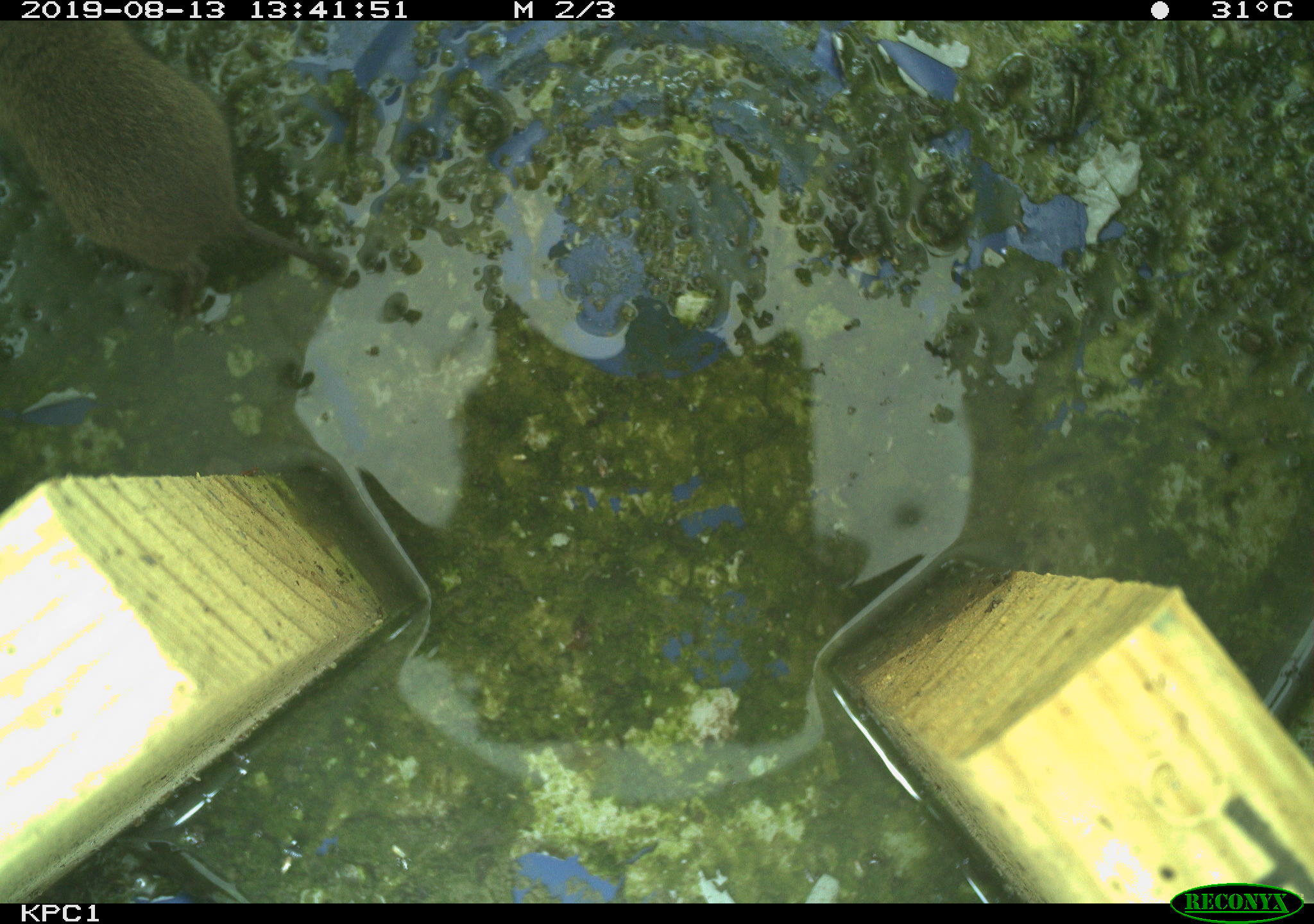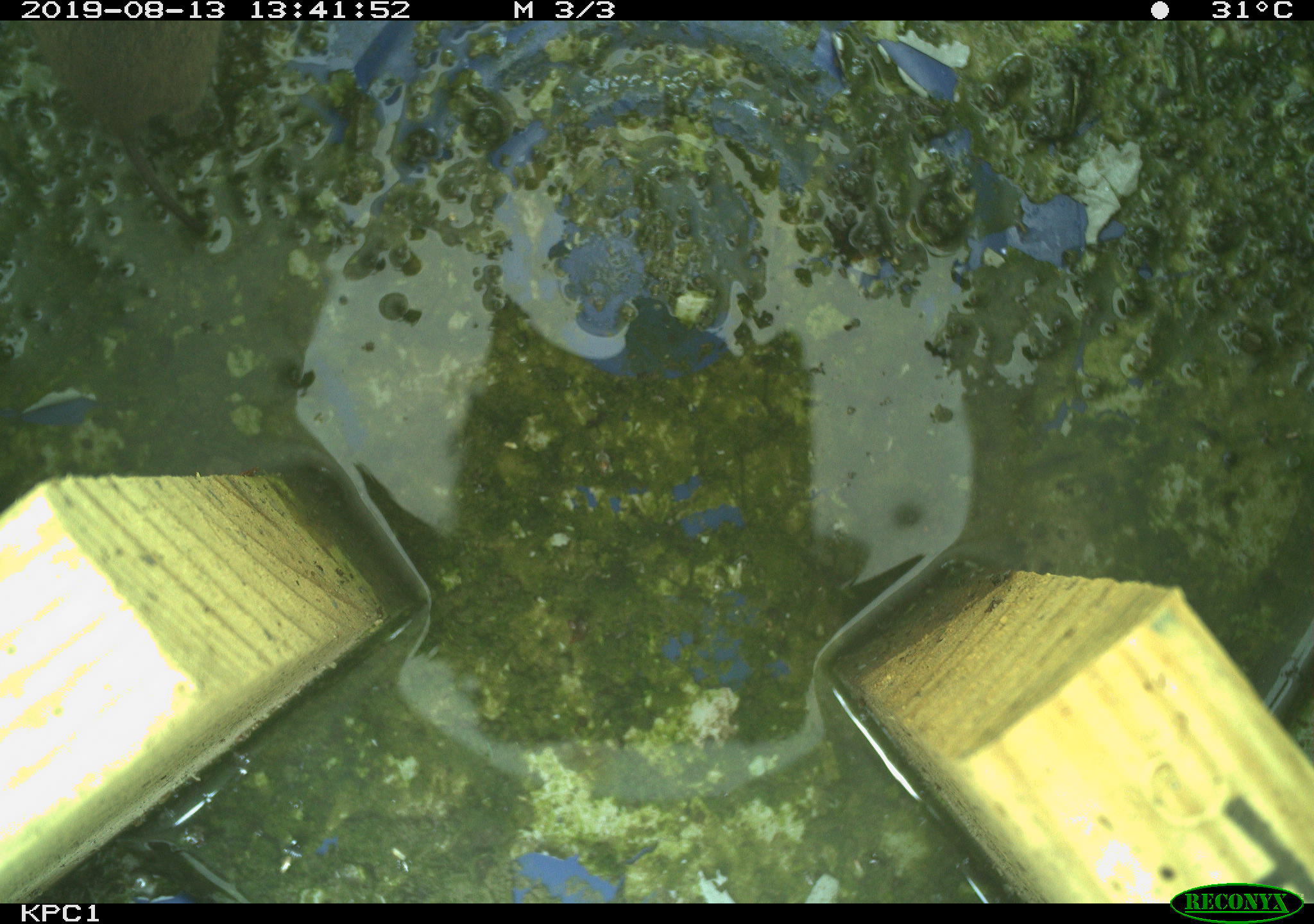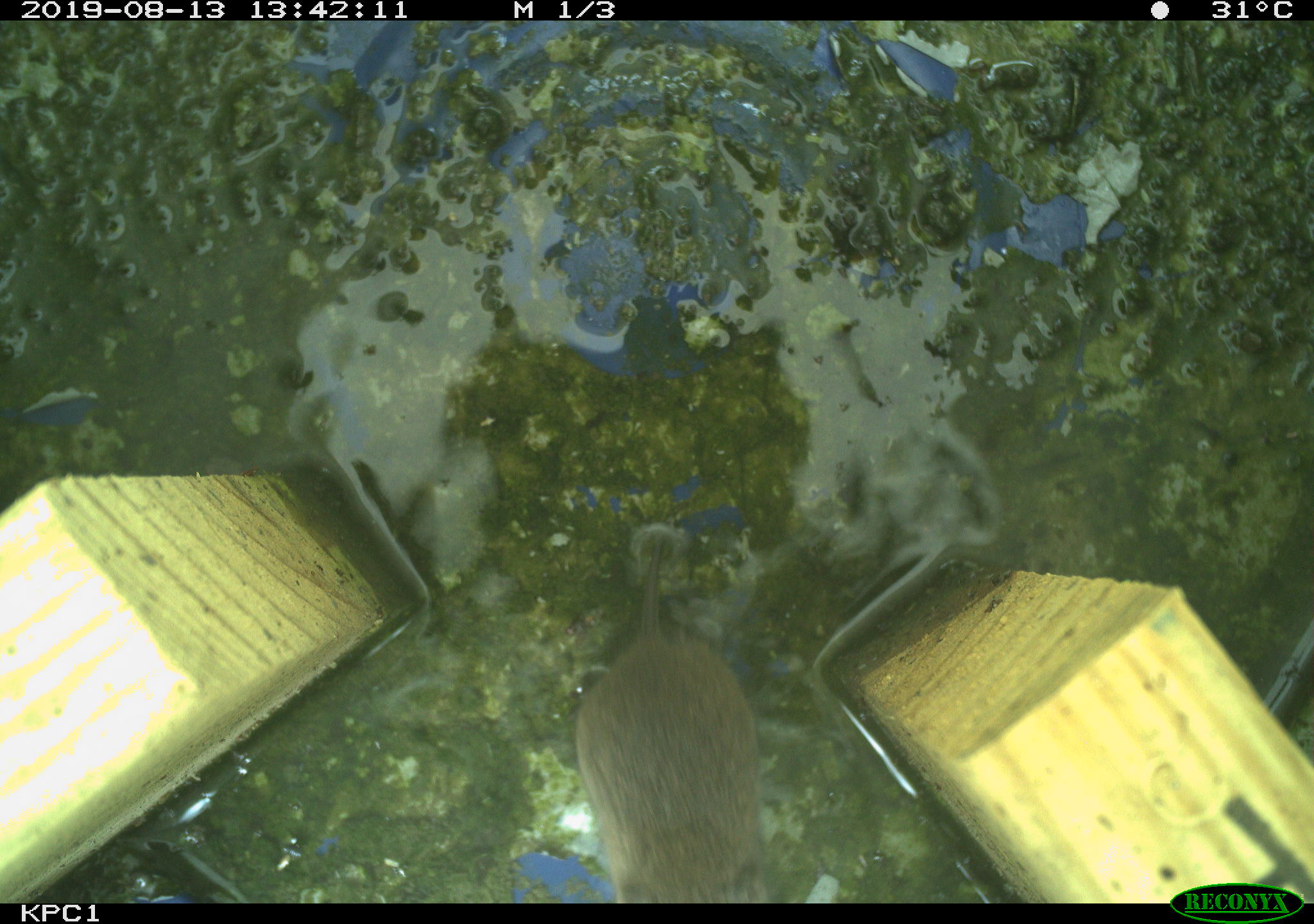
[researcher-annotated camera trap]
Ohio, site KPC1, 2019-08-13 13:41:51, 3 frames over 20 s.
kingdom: Animalia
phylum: Chordata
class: Mammalia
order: Rodentia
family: Cricetidae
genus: Microtus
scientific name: Microtus pennsylvanicus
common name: meadow vole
Meadow vole (Microtus pennsylvanicus).